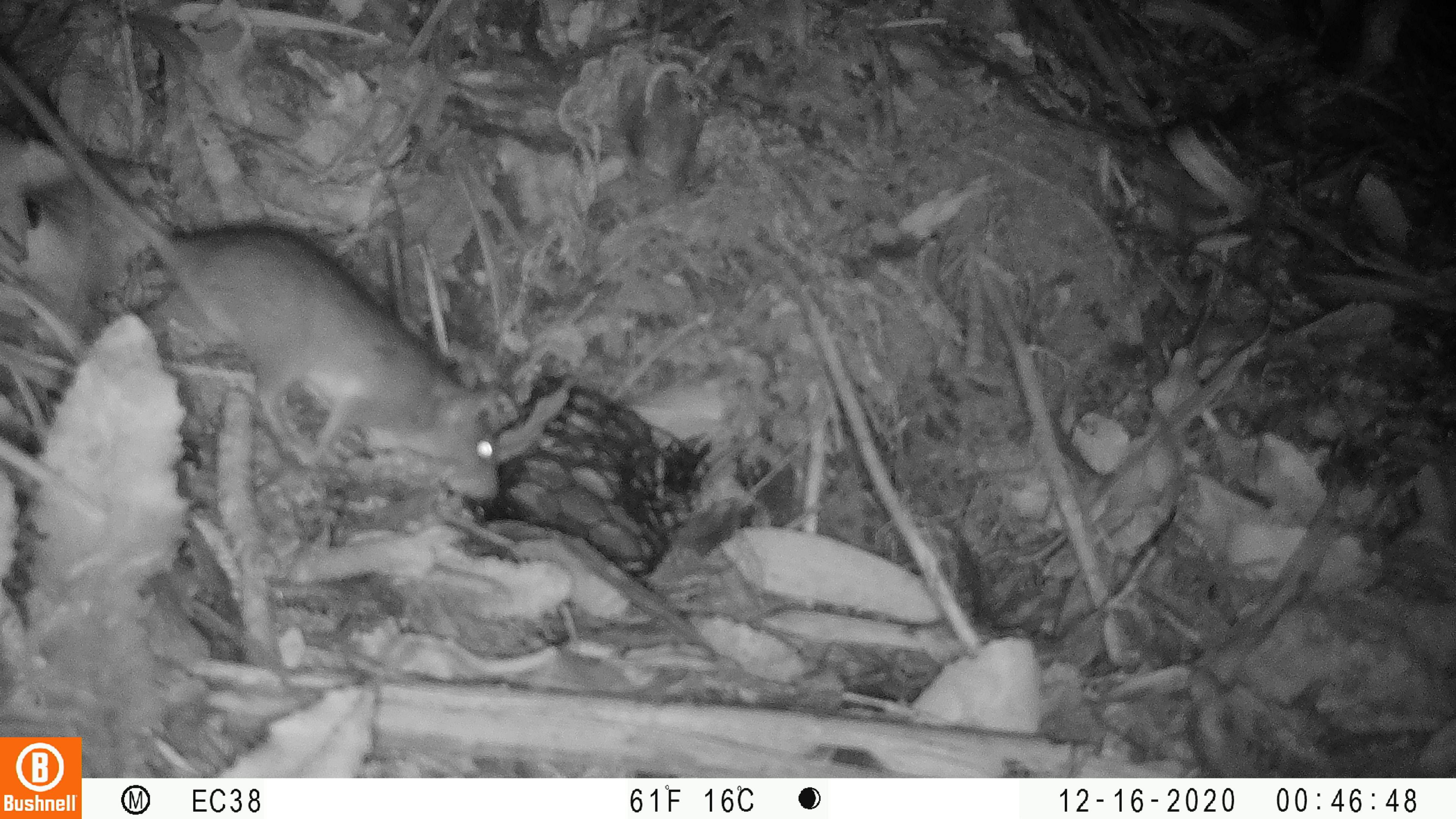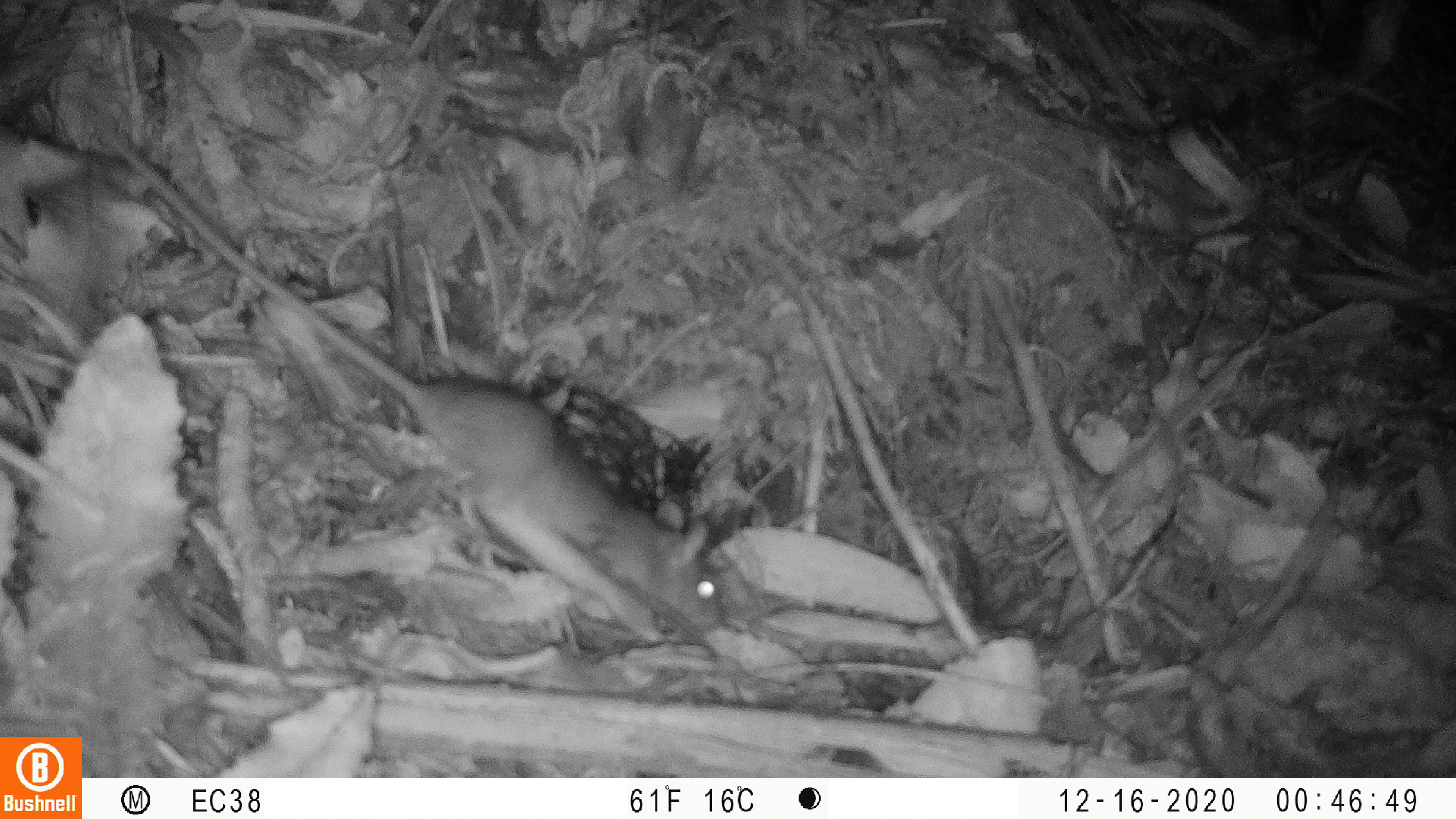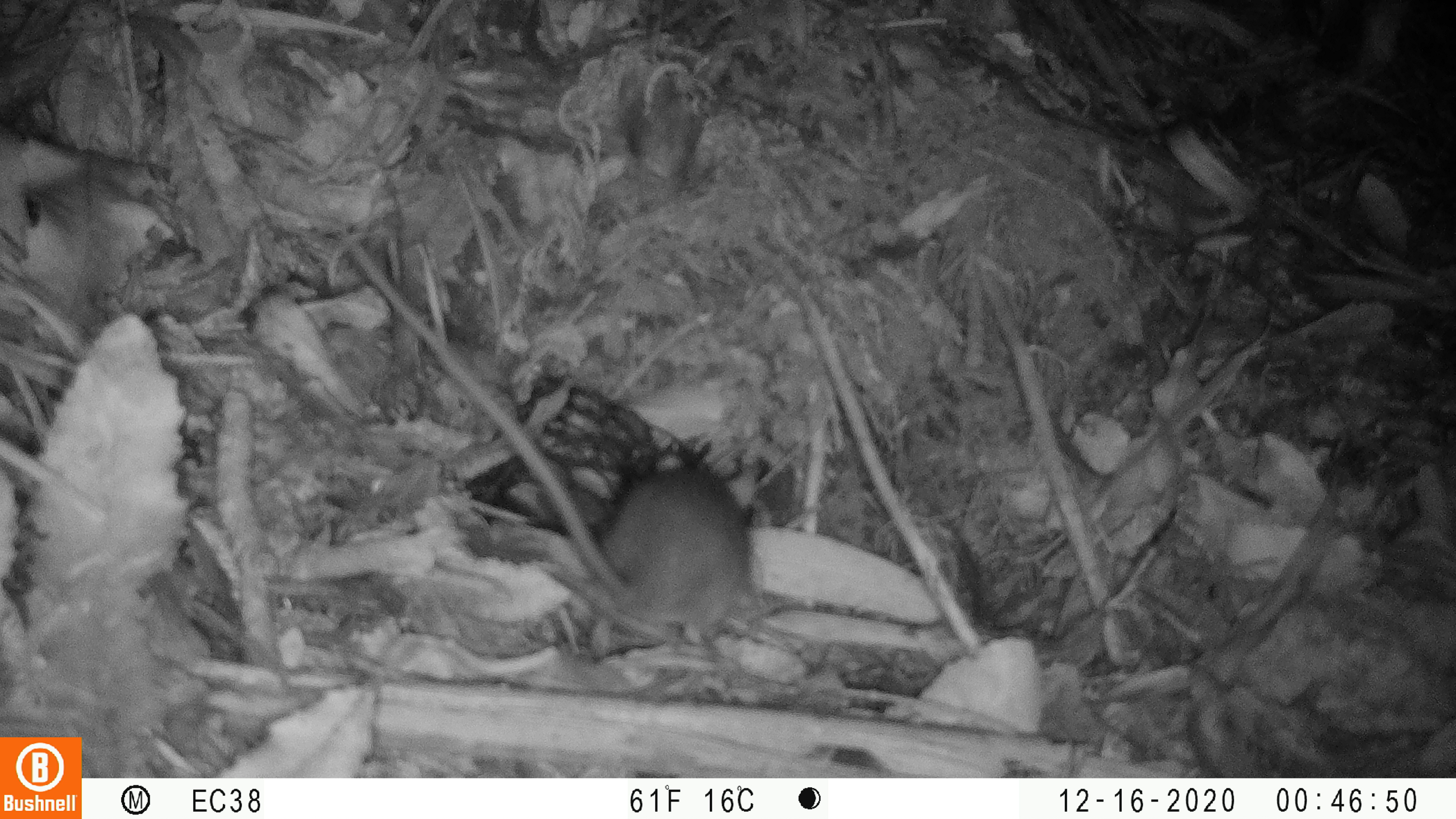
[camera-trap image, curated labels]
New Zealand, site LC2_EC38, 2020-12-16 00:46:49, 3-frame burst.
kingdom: Animalia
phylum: Chordata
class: Mammalia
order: Rodentia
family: Muridae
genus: Rattus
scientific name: Rattus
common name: rat